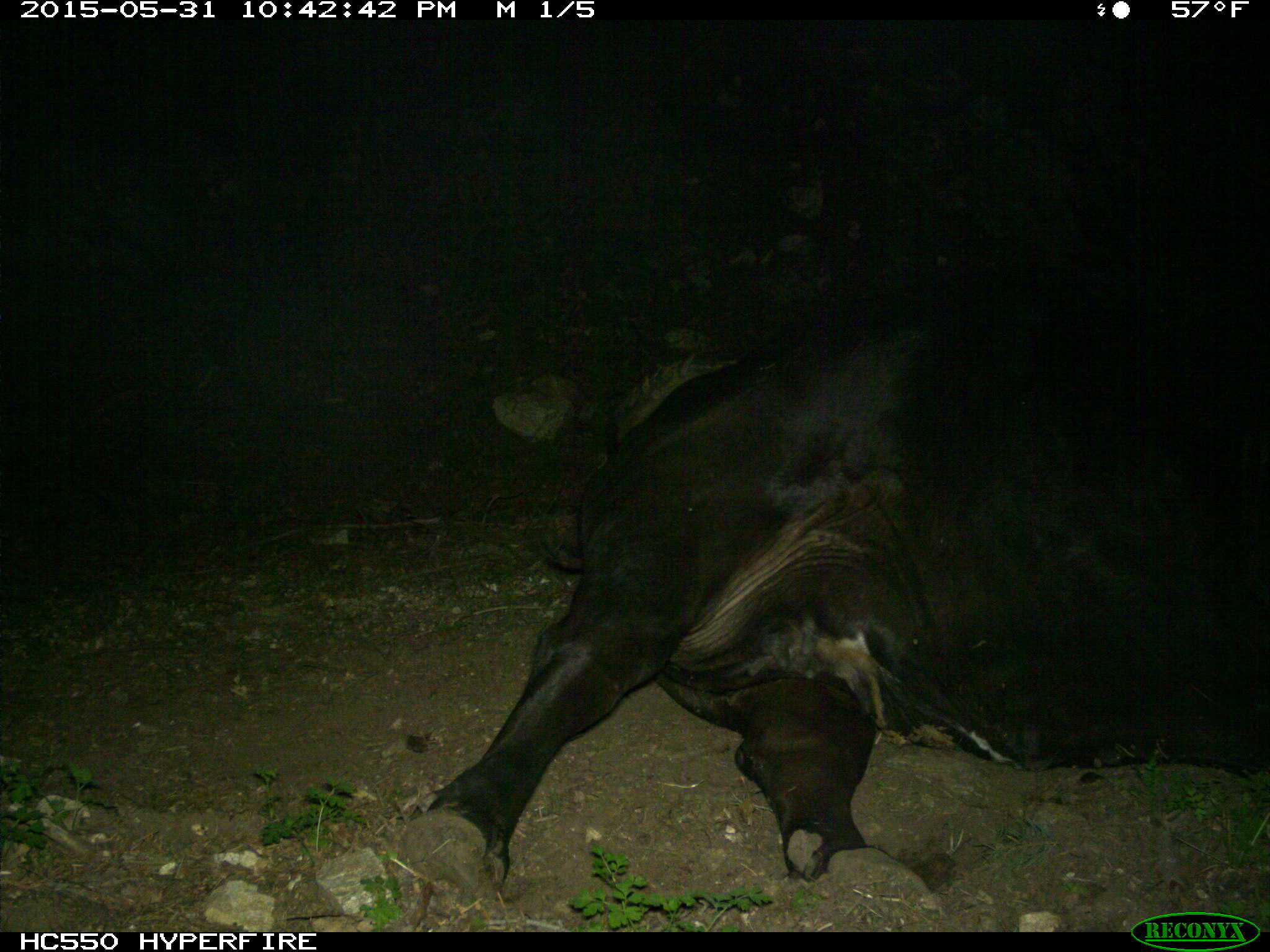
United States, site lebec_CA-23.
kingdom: Animalia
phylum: Chordata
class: Mammalia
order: Artiodactyla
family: Bovidae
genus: Bos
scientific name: Bos taurus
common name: domestic cow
Bos taurus (domestic cow).